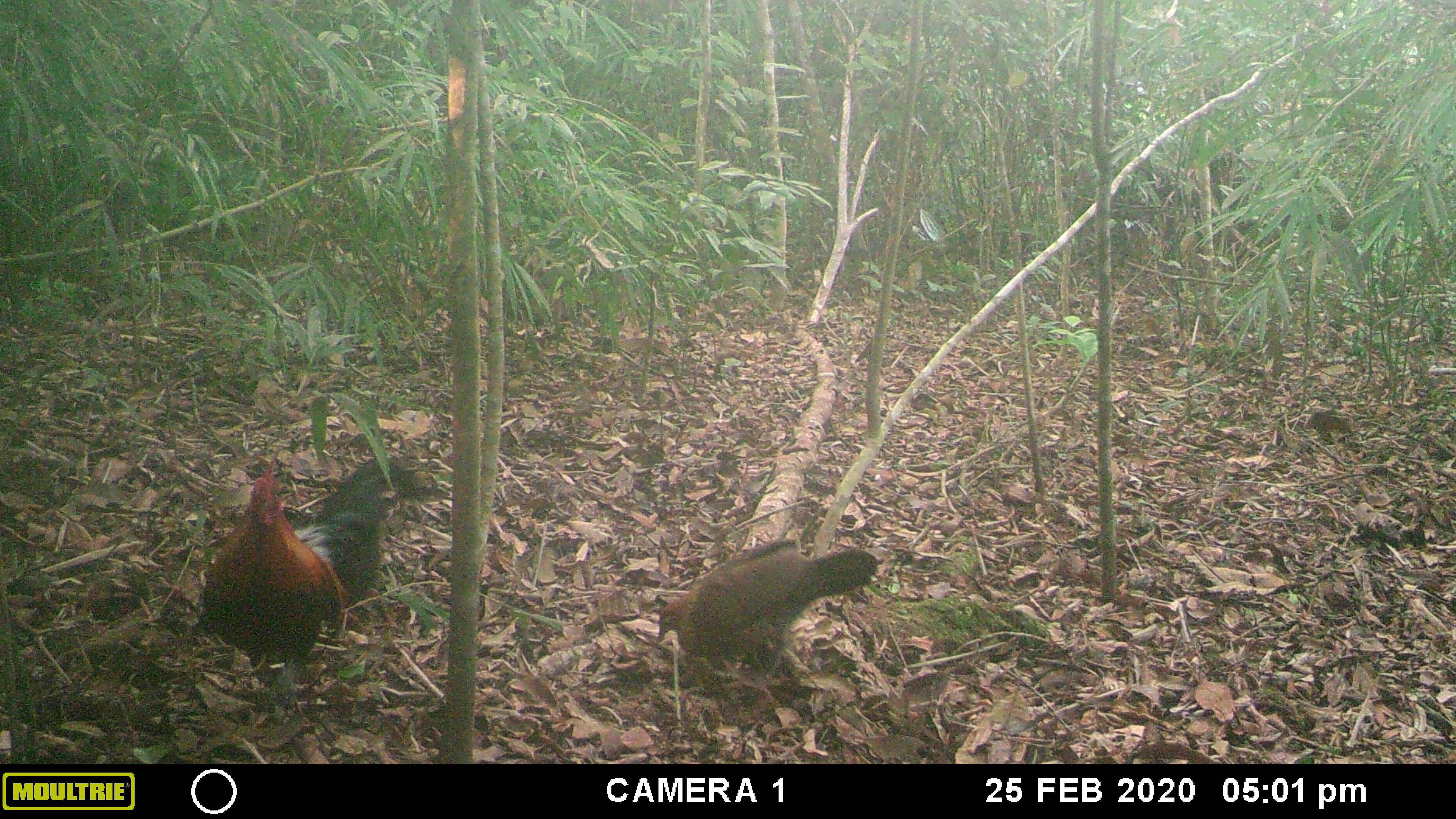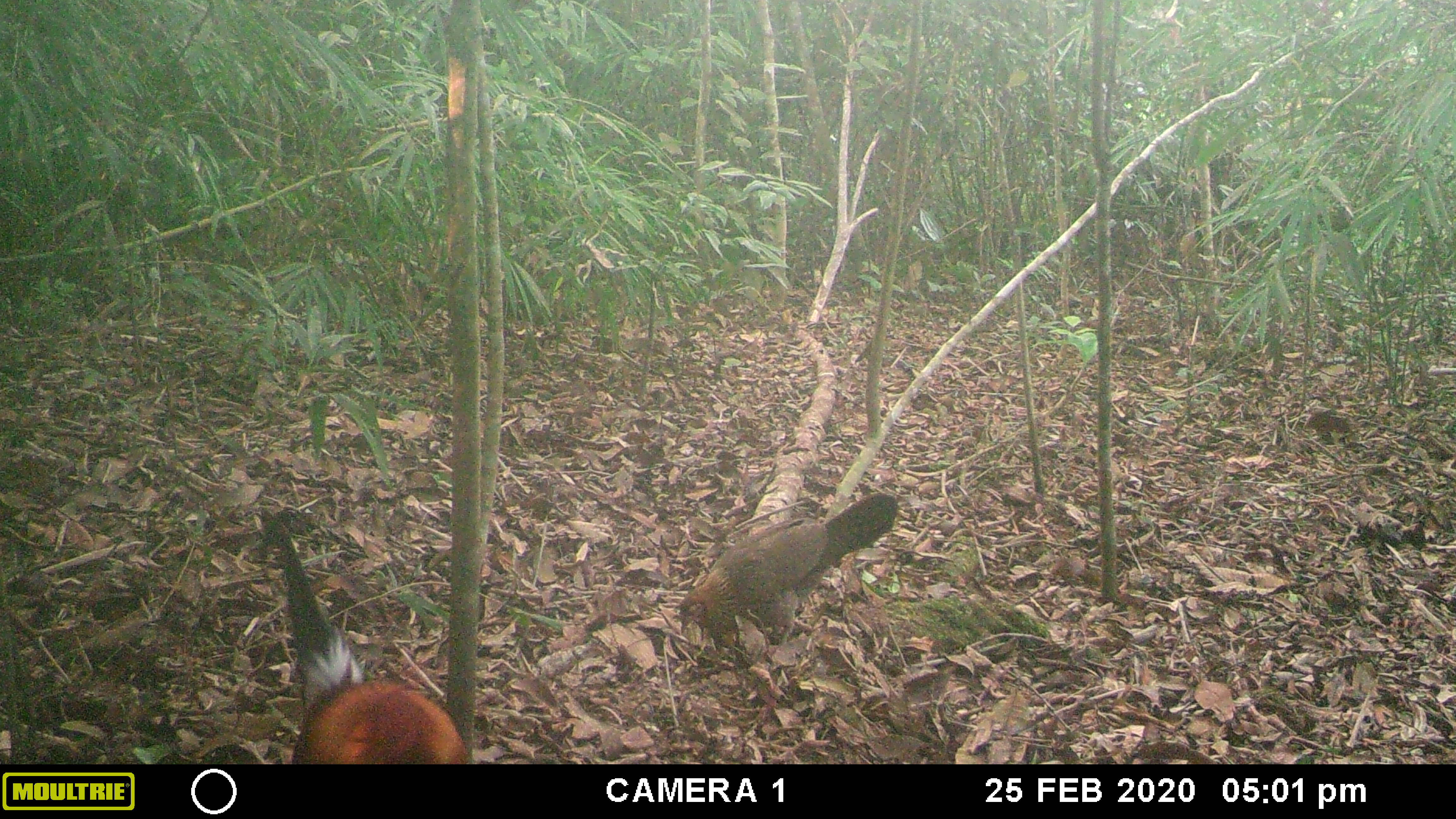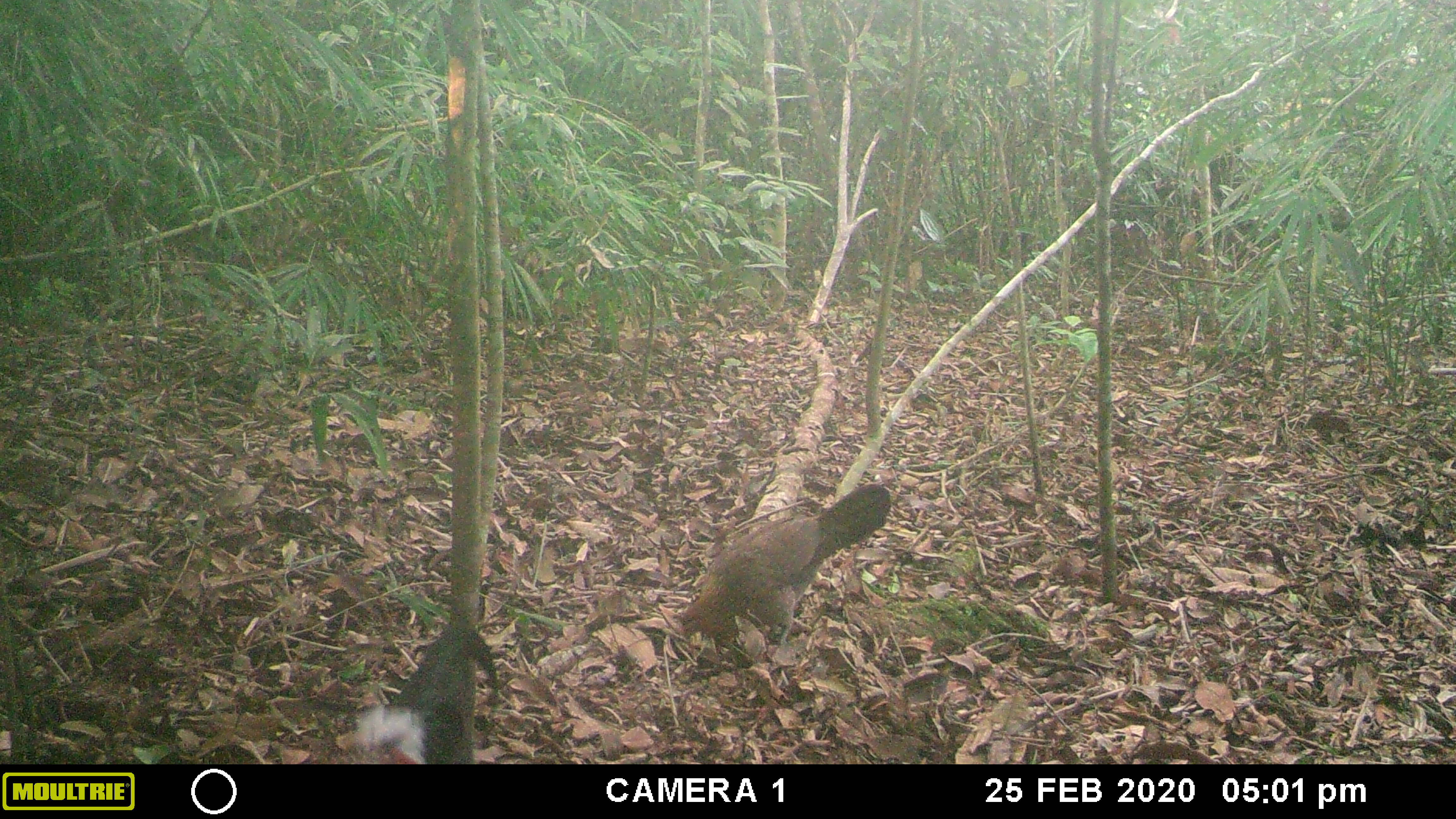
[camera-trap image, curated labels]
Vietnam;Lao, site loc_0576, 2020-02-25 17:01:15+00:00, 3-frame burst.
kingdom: Animalia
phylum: Chordata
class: Aves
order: Galliformes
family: Phasianidae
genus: Gallus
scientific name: Gallus gallus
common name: red junglefowl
Red junglefowl (Gallus gallus). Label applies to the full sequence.